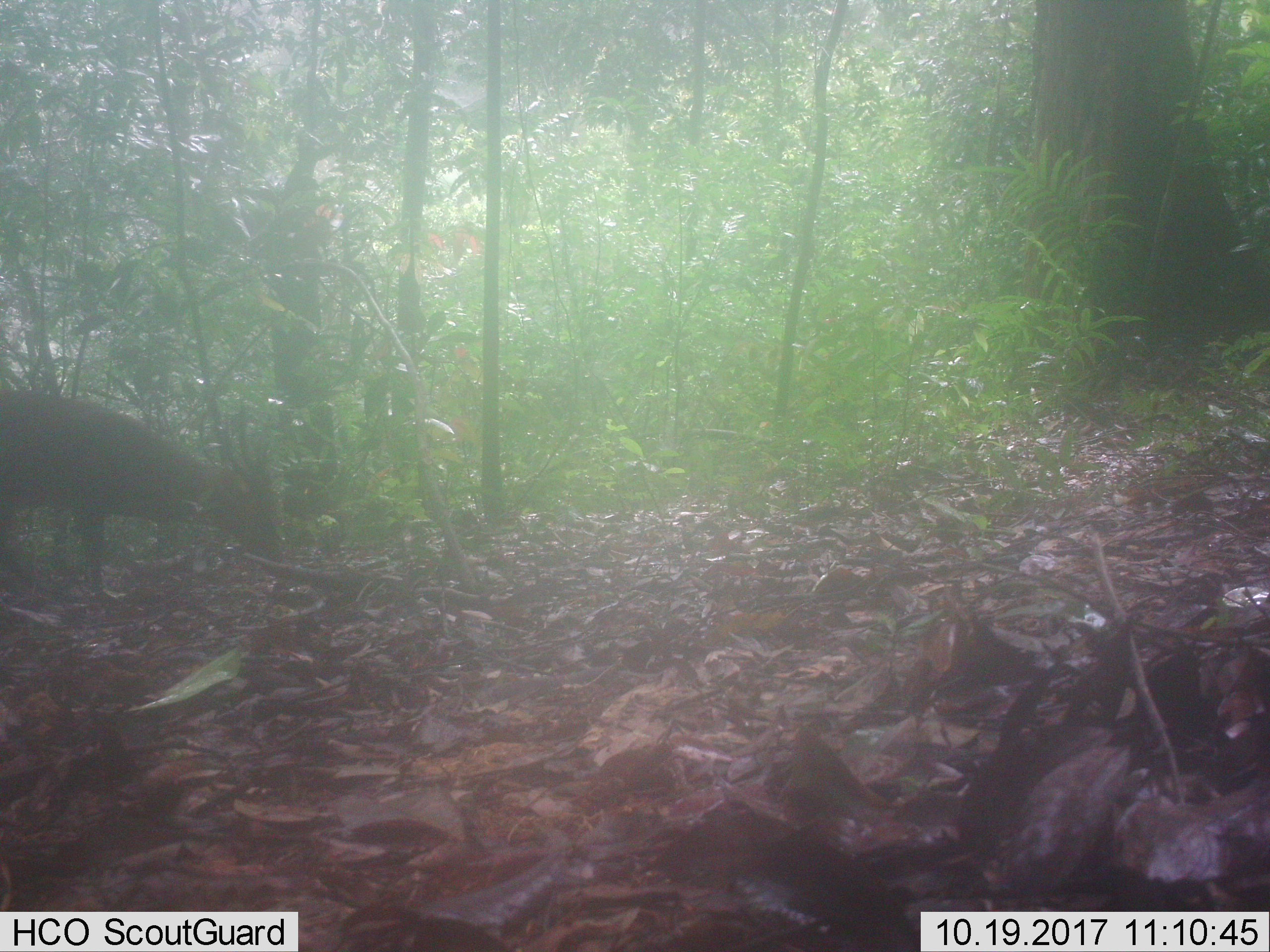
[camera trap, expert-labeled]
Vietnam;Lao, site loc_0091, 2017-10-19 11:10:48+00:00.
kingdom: Animalia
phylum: Chordata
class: Mammalia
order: Artiodactyla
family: Cervidae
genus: Muntiacus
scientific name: Muntiacus vuquangensis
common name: large-antlered muntjac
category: large antlered muntjac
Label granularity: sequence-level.